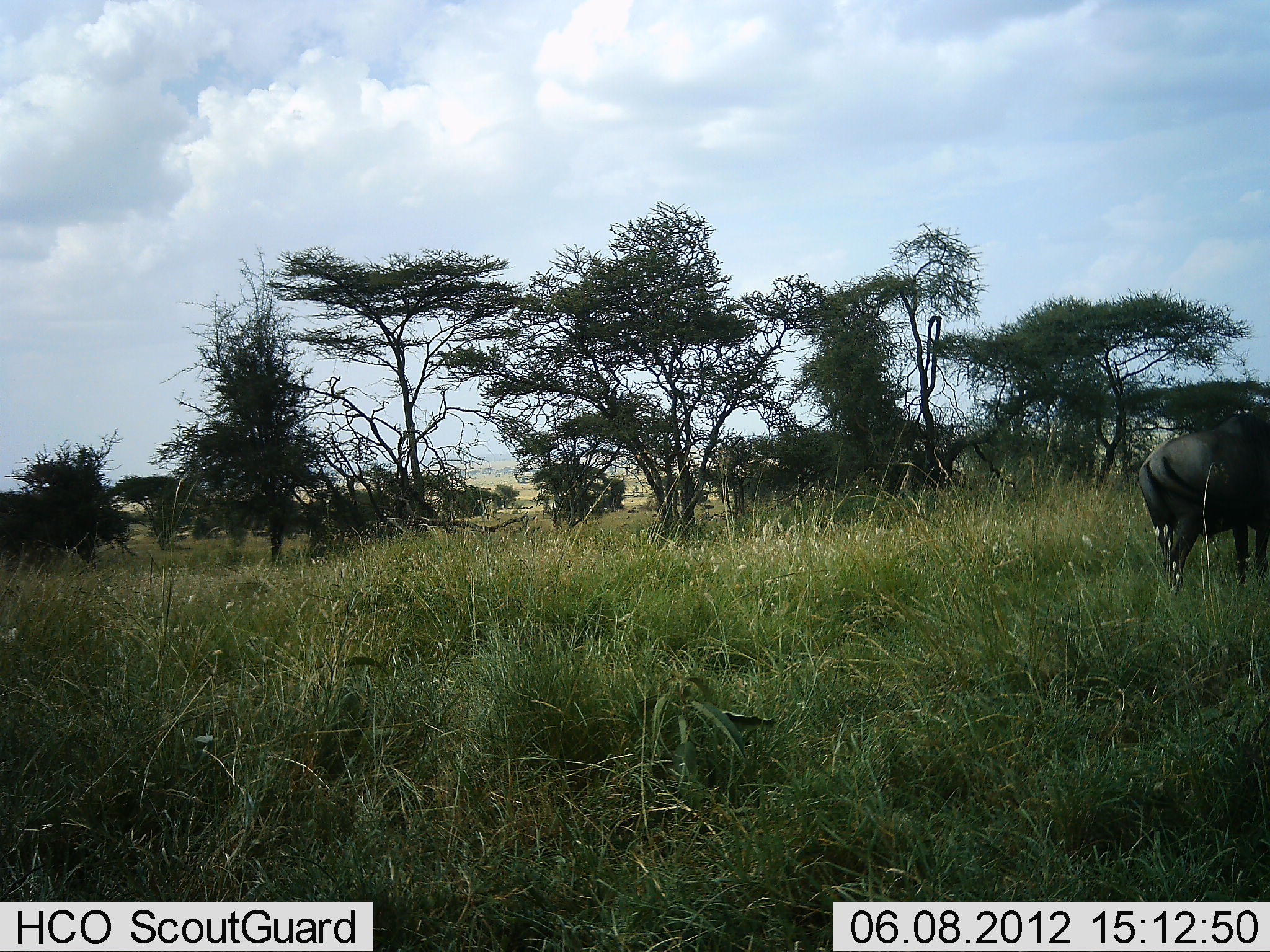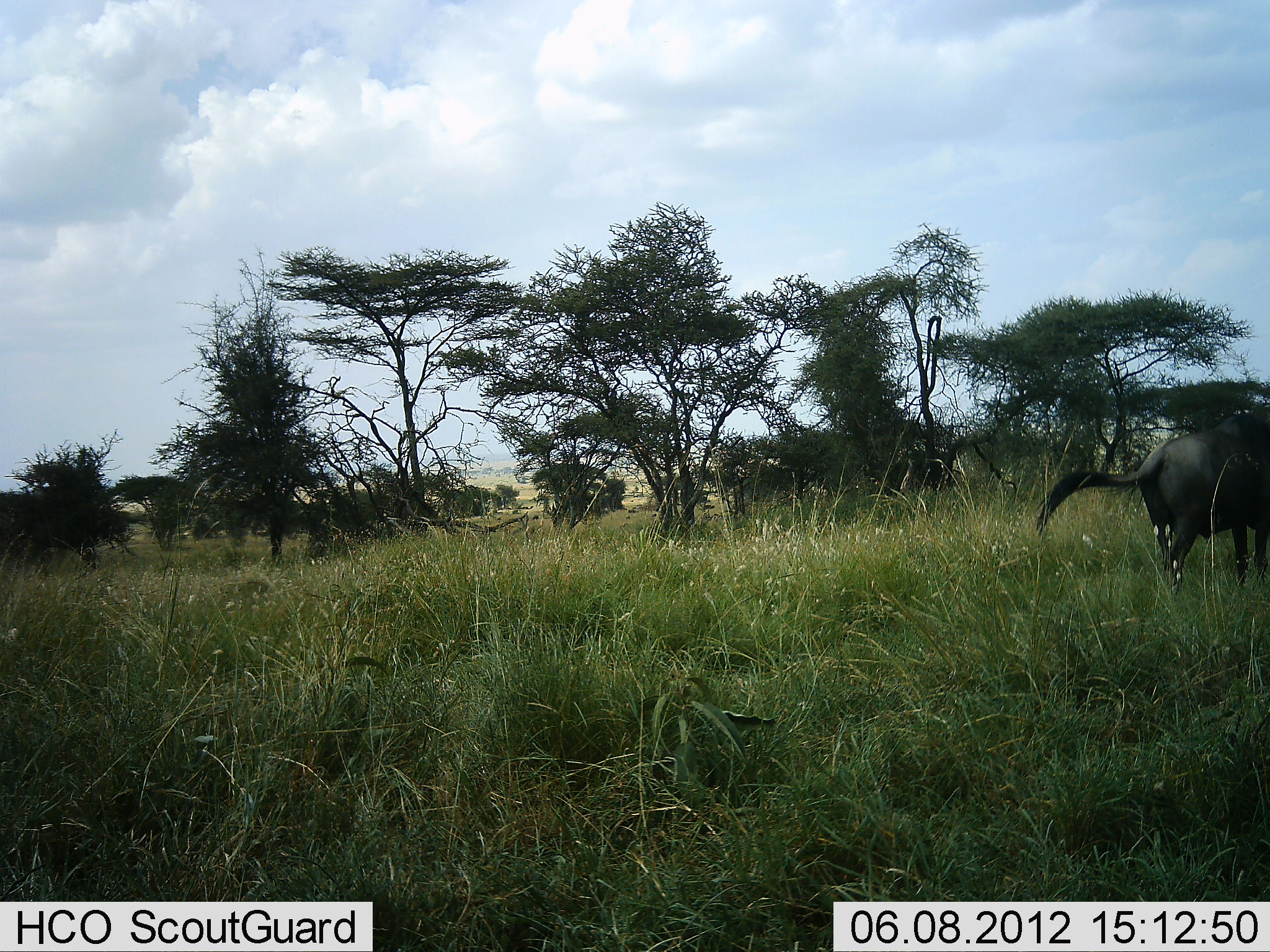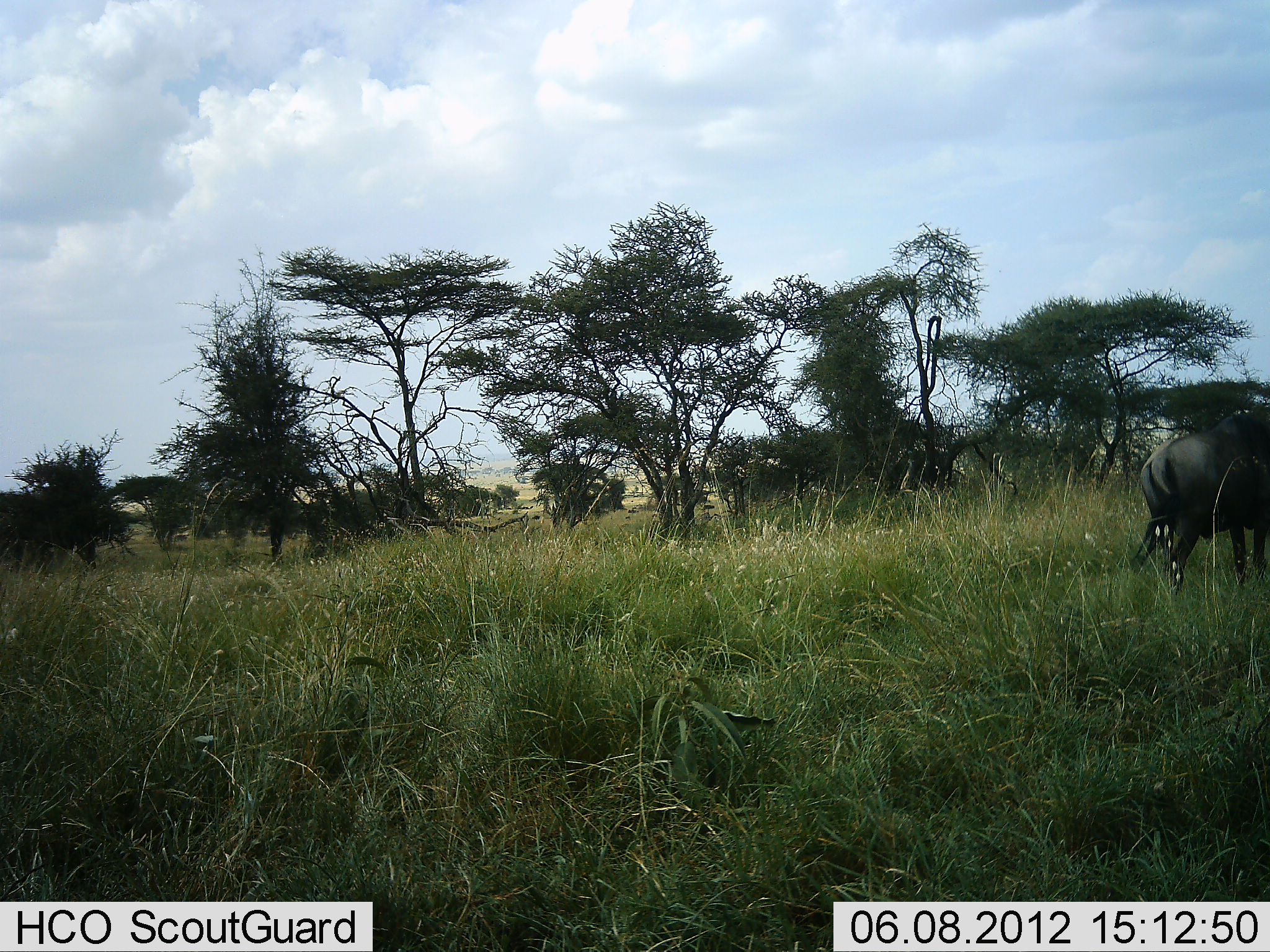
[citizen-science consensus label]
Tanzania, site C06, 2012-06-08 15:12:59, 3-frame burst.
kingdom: Animalia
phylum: Chordata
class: Mammalia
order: Artiodactyla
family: Bovidae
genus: Connochaetes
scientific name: Connochaetes taurinus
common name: blue wildebeest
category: wildebeest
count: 1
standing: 90%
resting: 0%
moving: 10%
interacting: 0%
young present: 0%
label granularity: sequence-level